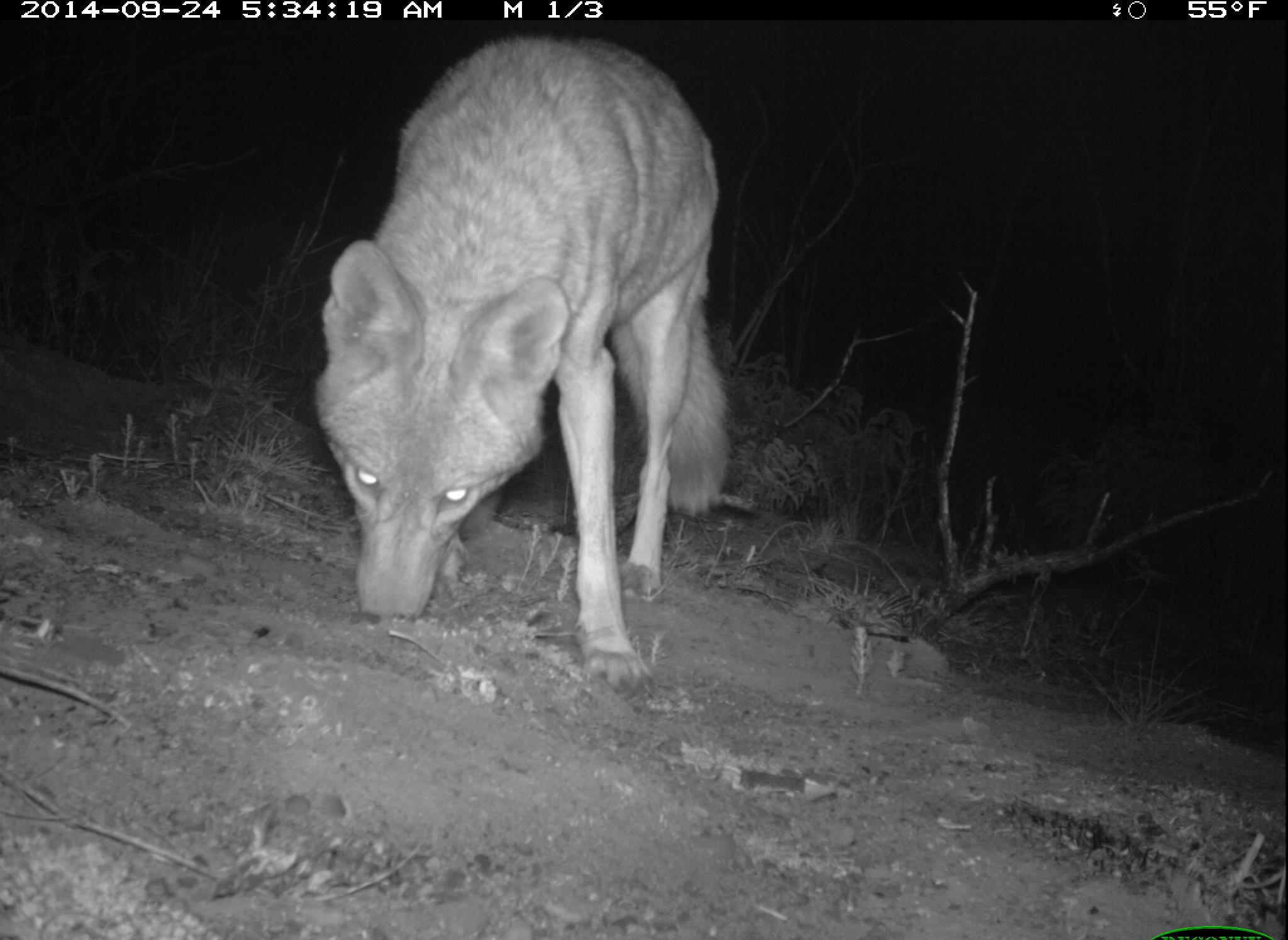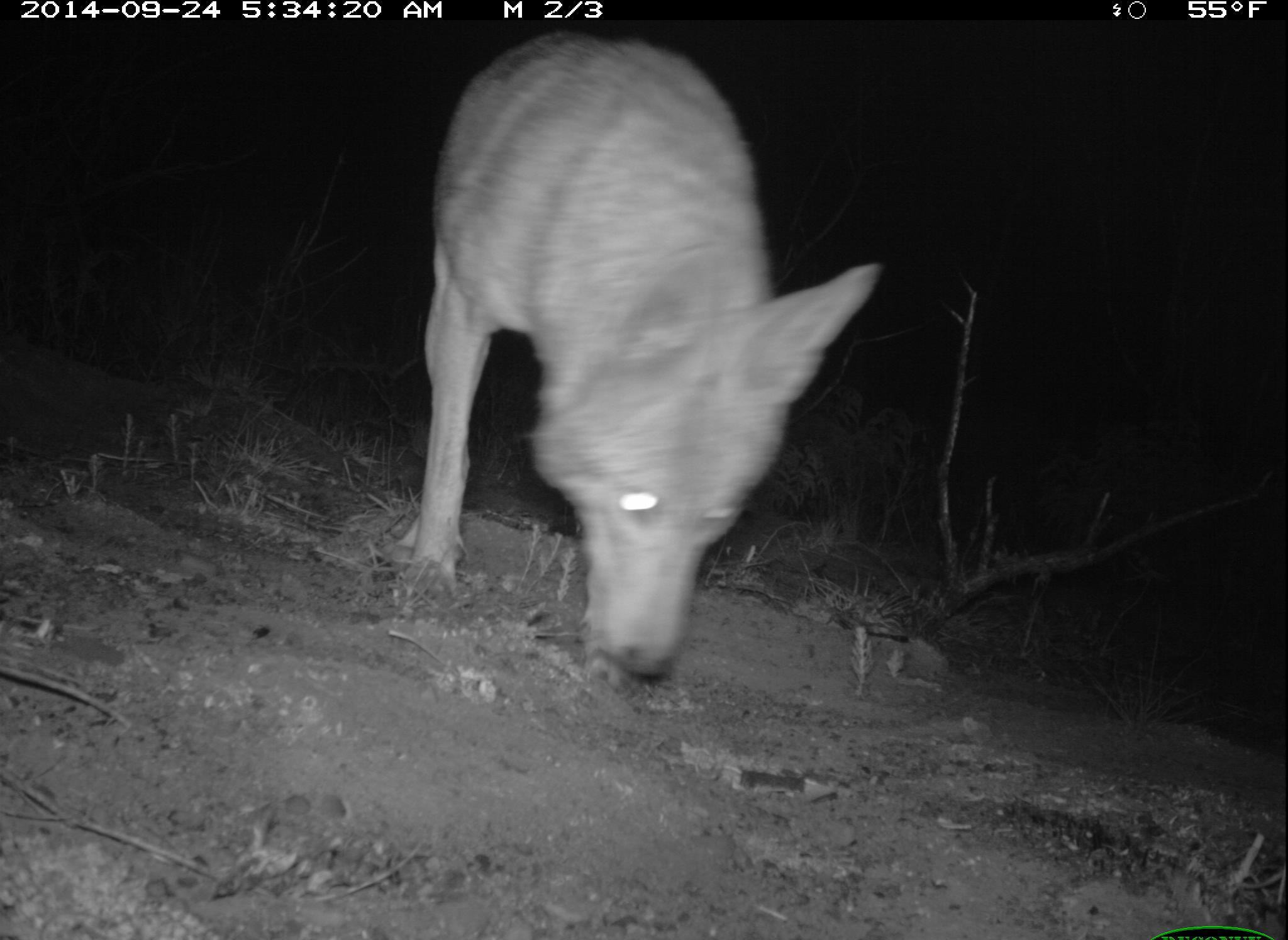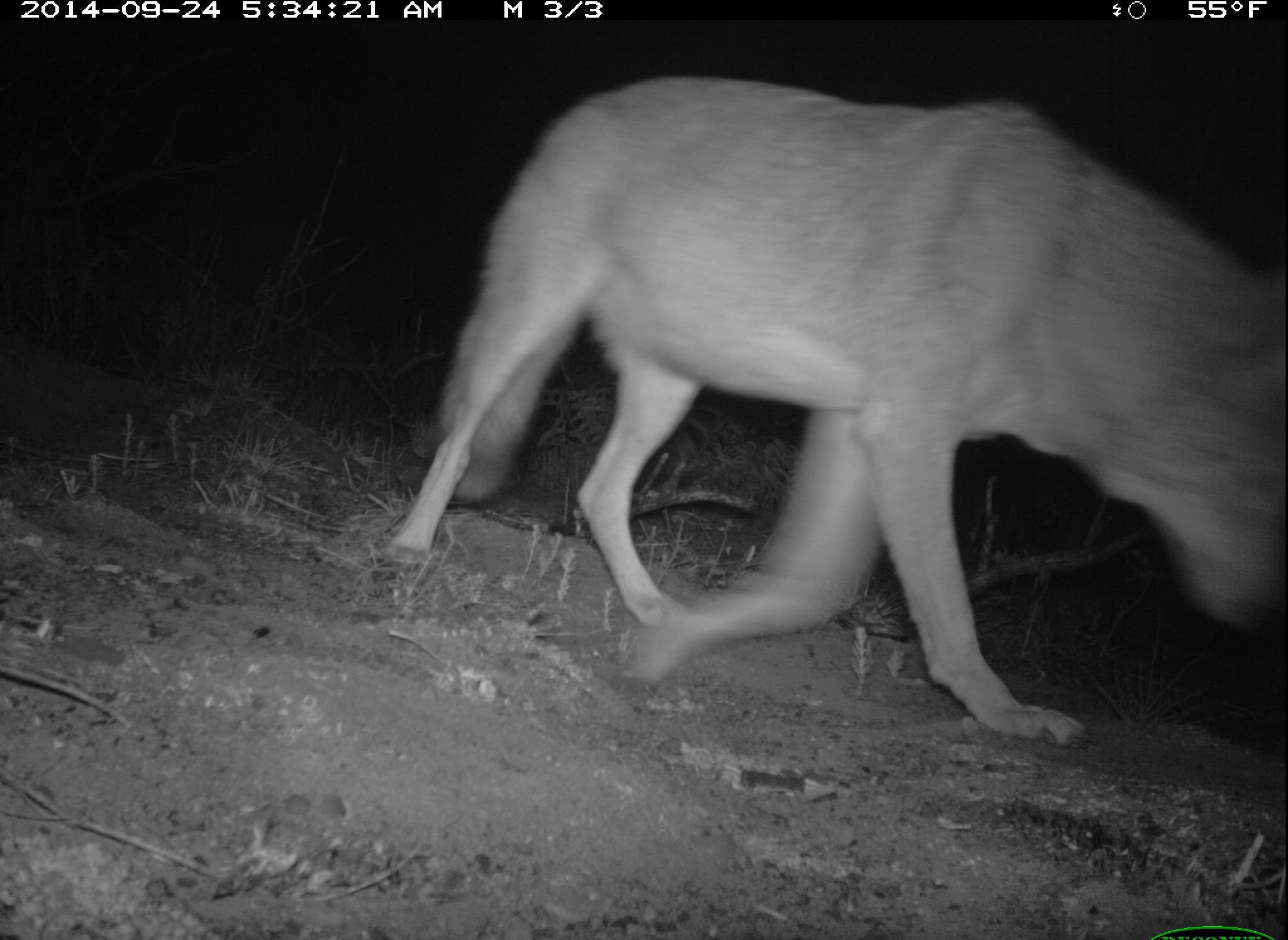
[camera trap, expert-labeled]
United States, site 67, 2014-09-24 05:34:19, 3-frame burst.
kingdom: Animalia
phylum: Chordata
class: Mammalia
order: Carnivora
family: Canidae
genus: Canis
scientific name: Canis latrans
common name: coyote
Coyote (Canis latrans).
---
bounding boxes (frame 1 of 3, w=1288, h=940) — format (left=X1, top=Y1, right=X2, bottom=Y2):
coyote: (left=308, top=33, right=735, bottom=700)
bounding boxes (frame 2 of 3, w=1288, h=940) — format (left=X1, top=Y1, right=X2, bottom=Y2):
coyote: (left=391, top=33, right=882, bottom=685)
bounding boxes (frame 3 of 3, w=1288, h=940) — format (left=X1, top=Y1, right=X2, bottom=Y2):
coyote: (left=376, top=78, right=1288, bottom=741)